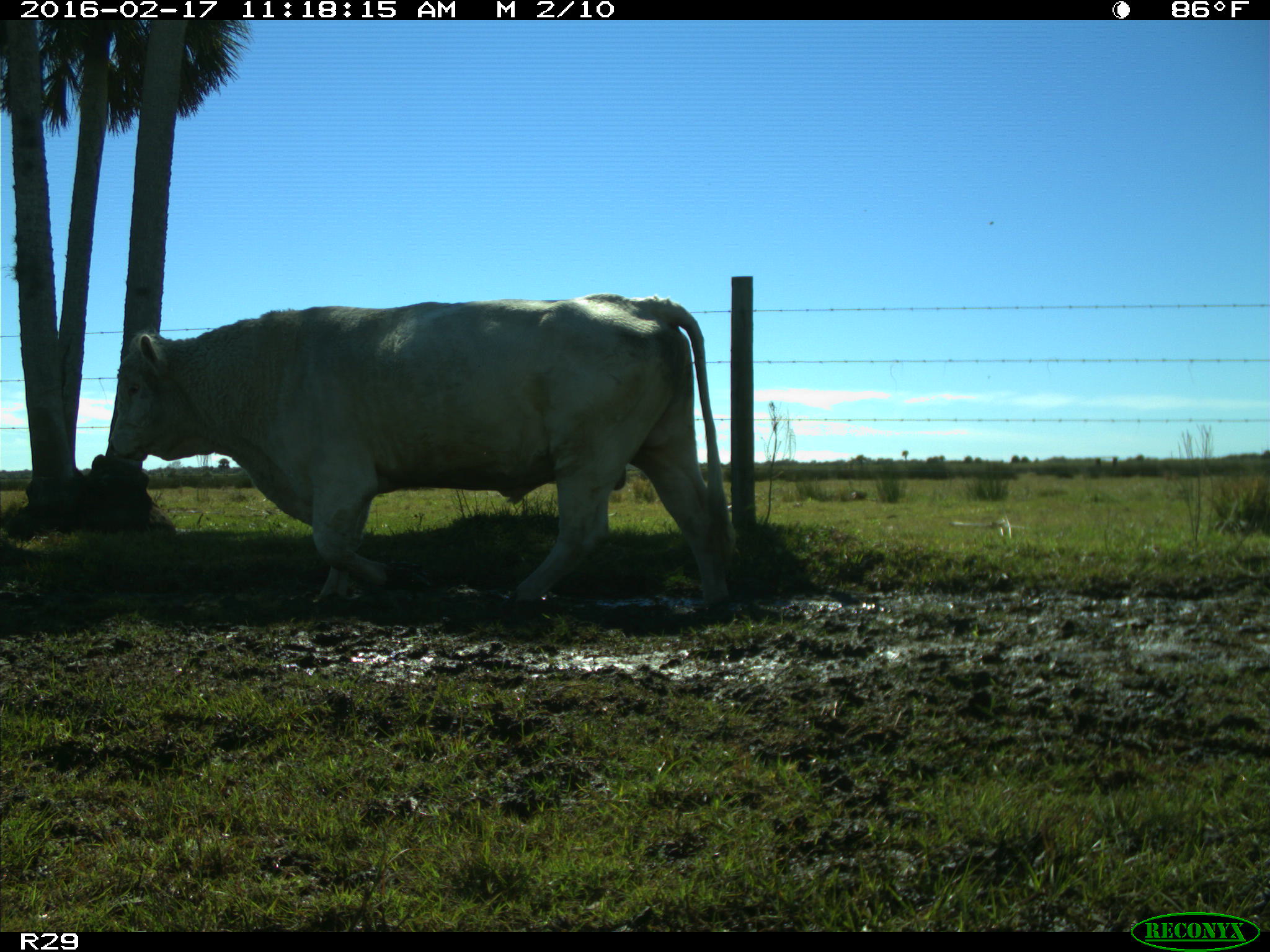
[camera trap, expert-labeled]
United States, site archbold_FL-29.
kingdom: Animalia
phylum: Chordata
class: Mammalia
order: Artiodactyla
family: Bovidae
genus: Bos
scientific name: Bos taurus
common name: domestic cow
Bos taurus (domestic cow).